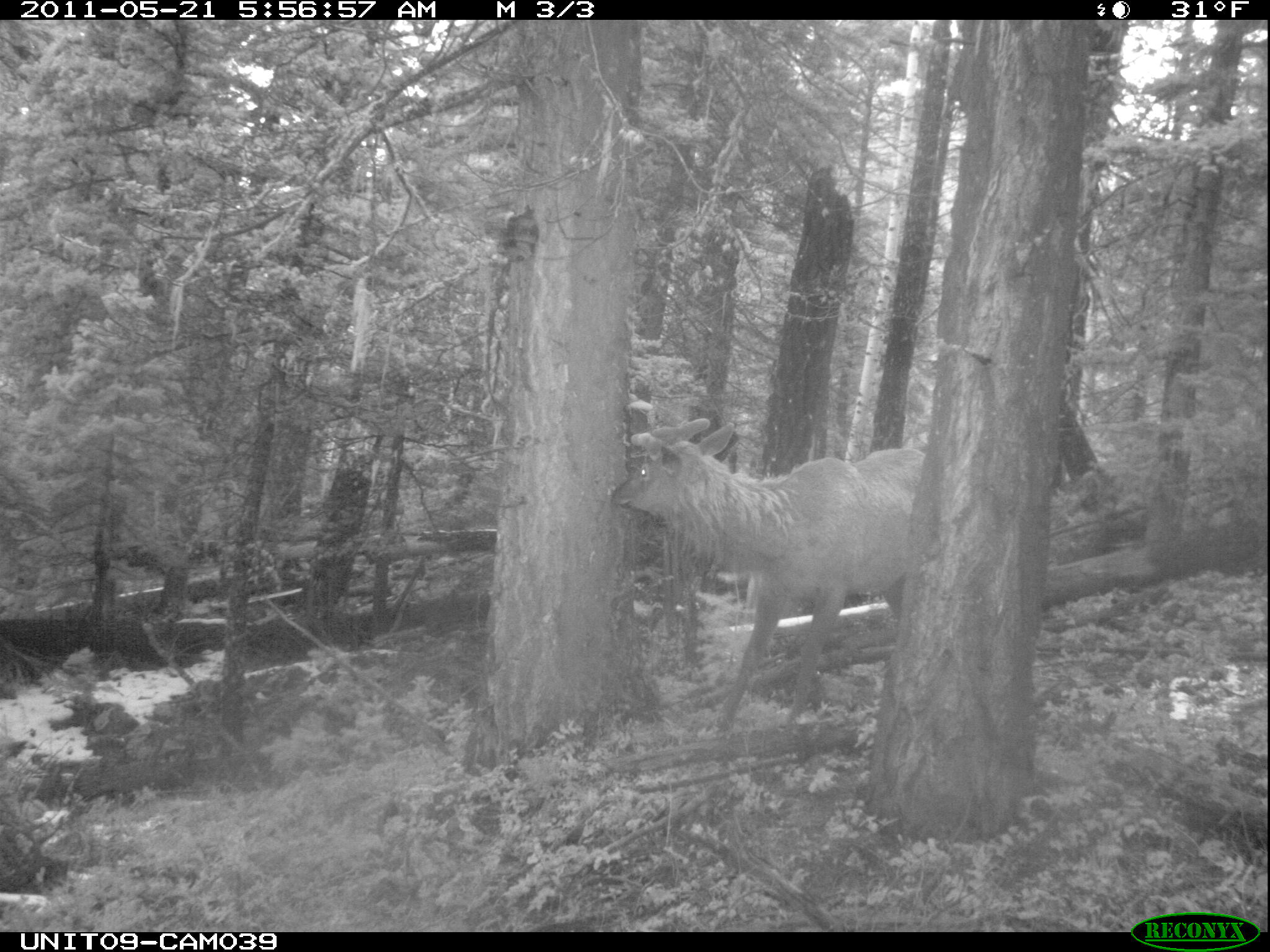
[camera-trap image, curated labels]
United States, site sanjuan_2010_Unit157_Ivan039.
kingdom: Animalia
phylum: Chordata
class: Mammalia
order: Artiodactyla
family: Cervidae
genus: Cervus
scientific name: Cervus elaphus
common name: red deer